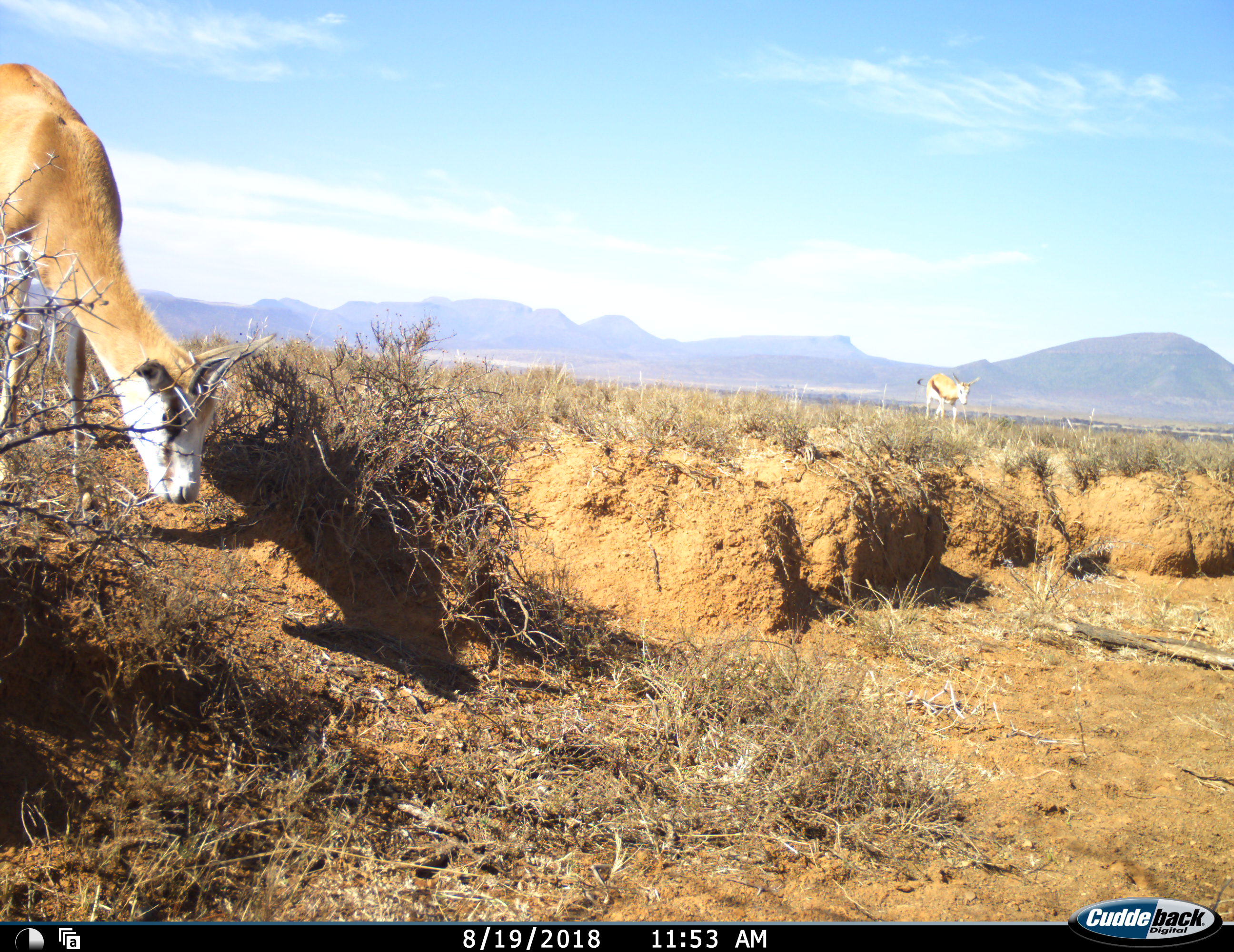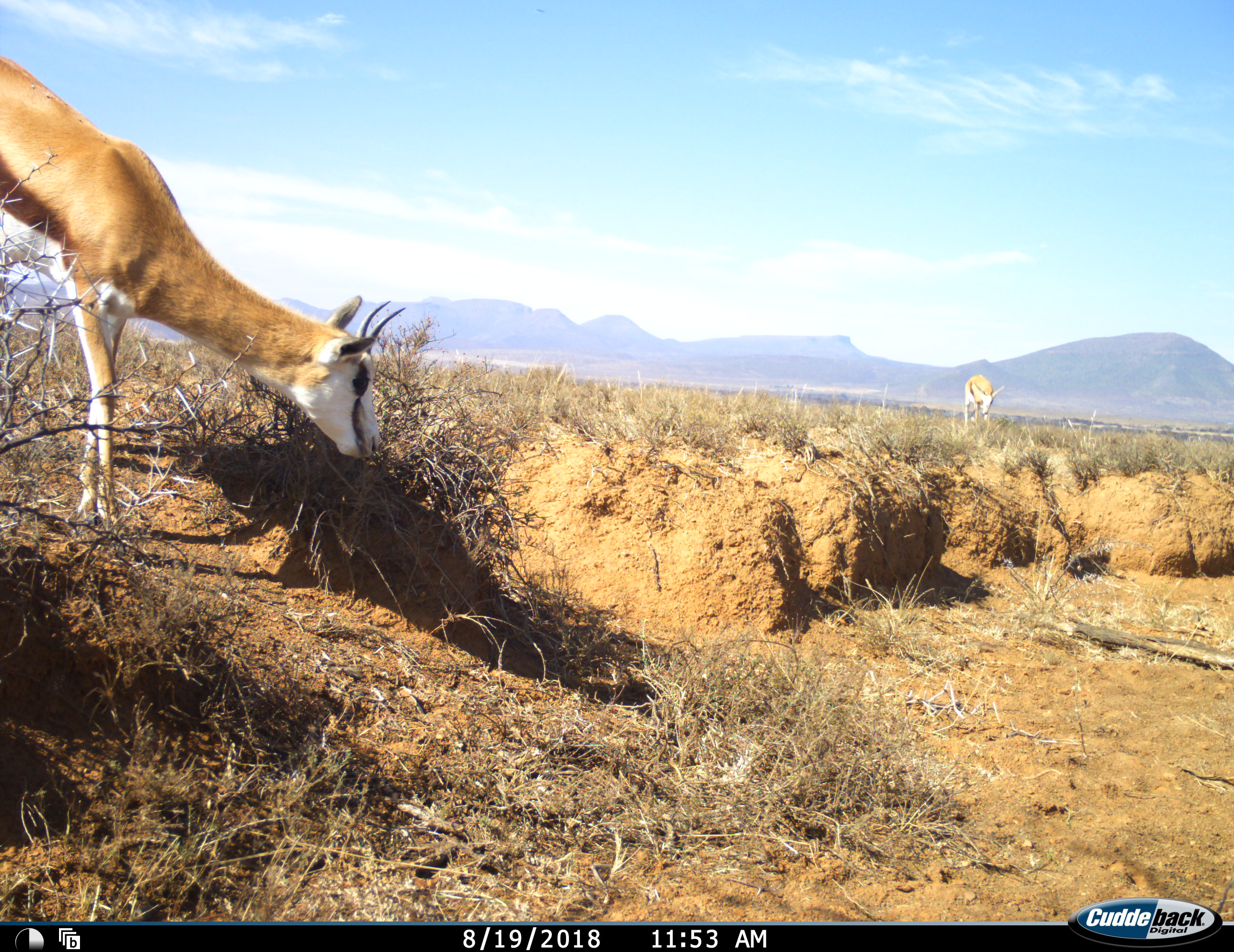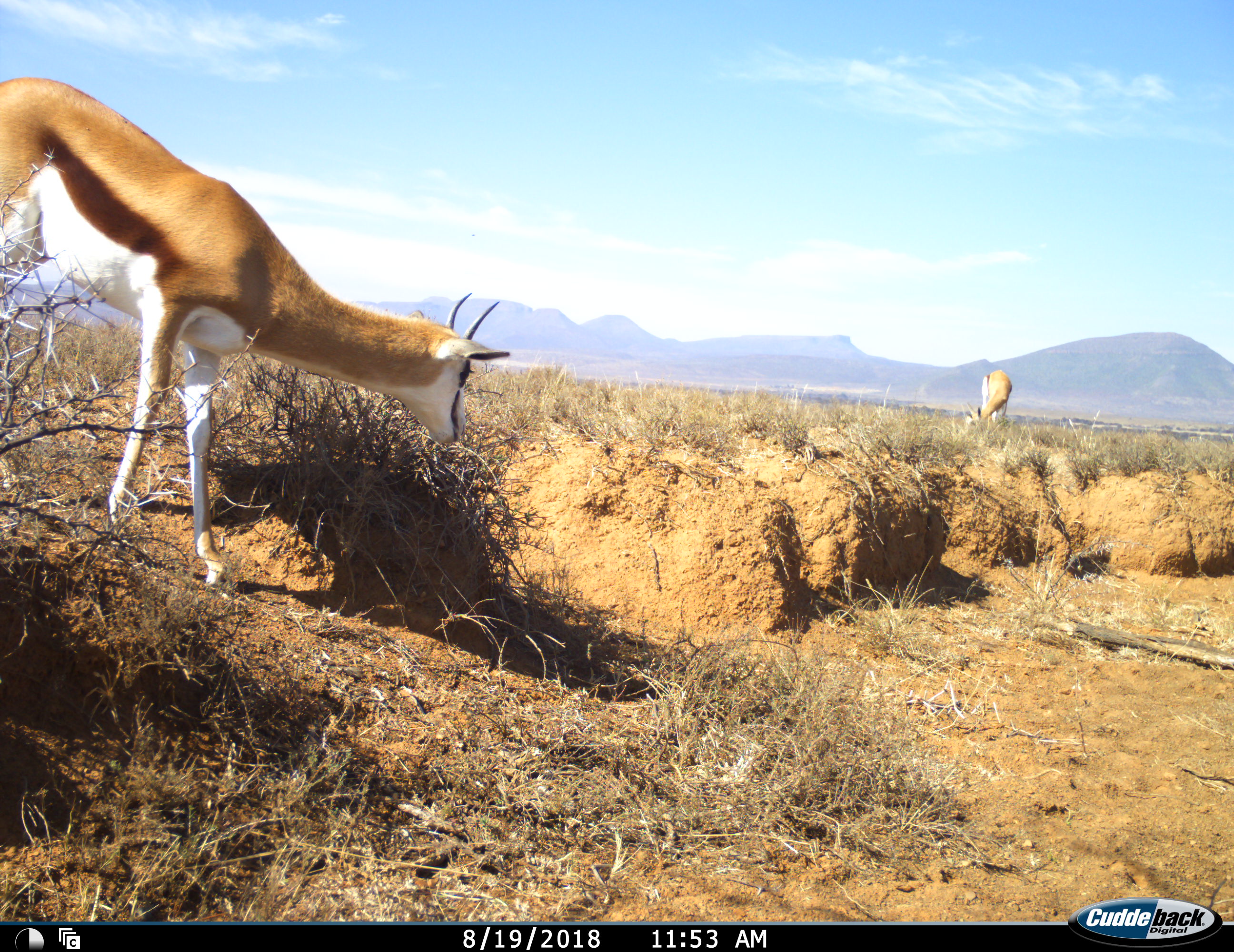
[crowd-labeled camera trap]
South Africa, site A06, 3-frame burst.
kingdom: Animalia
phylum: Chordata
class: Mammalia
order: Artiodactyla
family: Bovidae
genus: Antidorcas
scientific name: Antidorcas marsupialis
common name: springbok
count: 2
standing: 33%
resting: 0%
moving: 67%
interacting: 0%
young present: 0%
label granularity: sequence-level